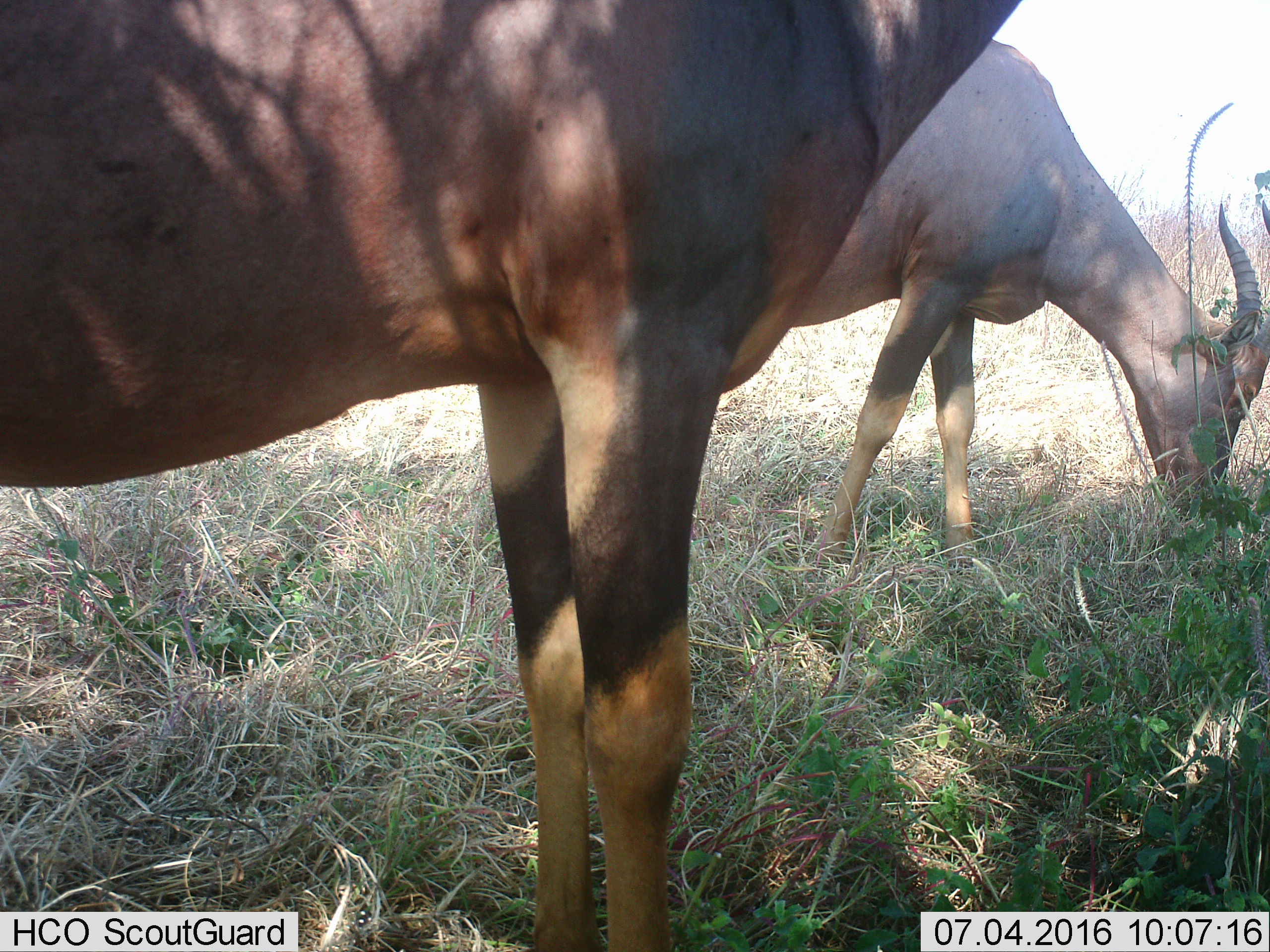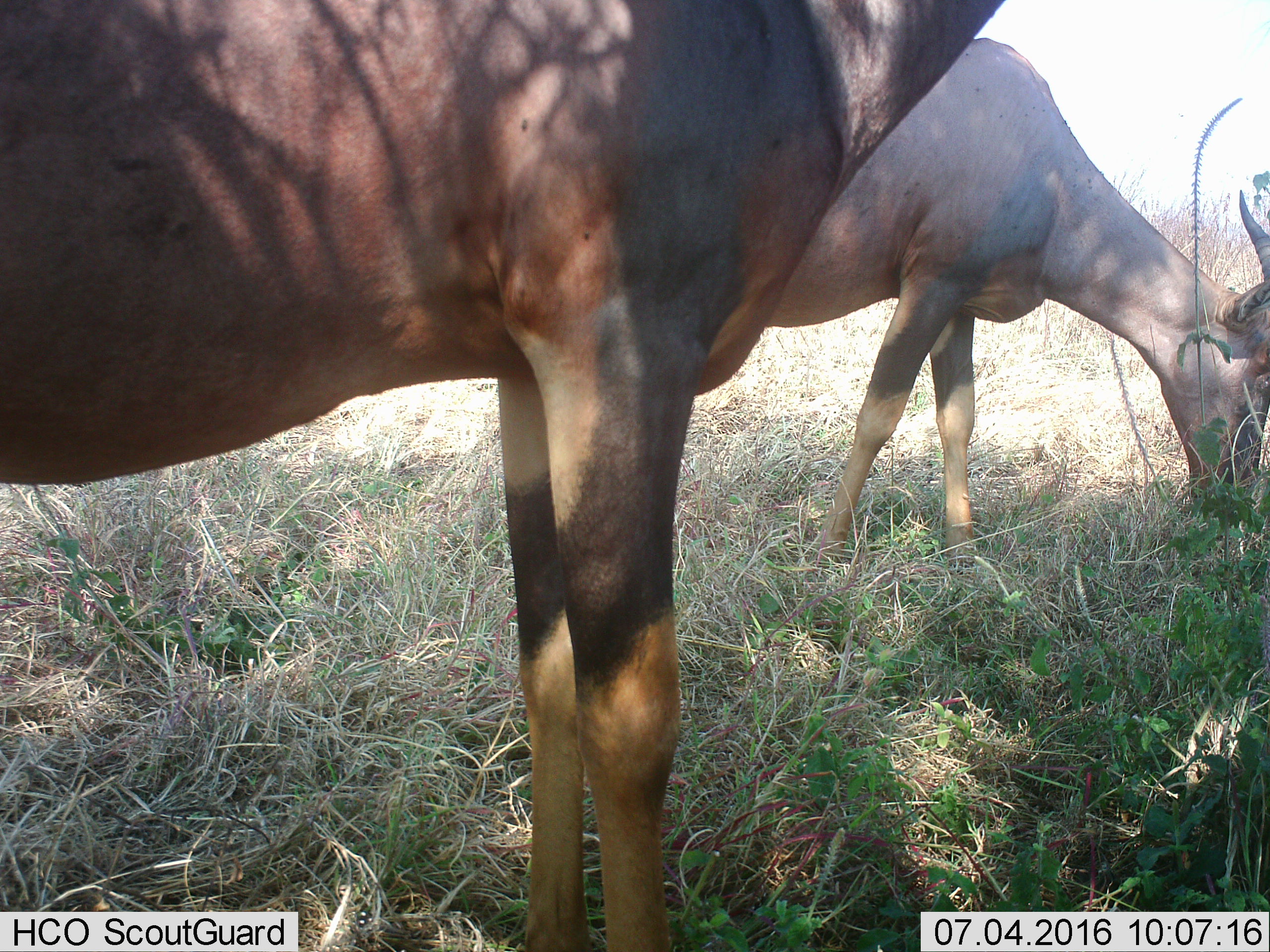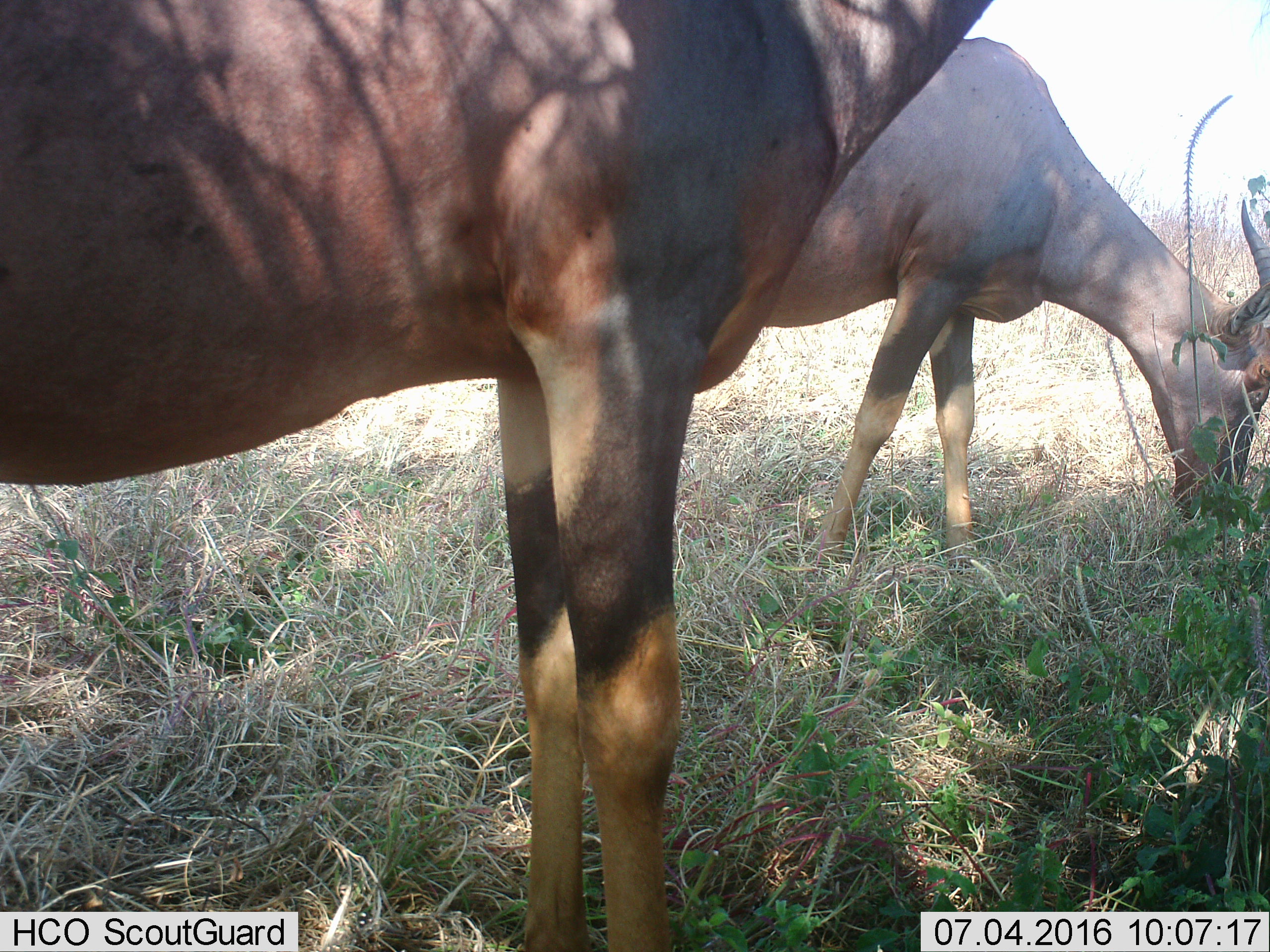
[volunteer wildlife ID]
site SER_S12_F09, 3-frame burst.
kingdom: Animalia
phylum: Chordata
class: Mammalia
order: Artiodactyla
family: Bovidae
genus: Damaliscus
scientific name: Damaliscus lunatus jimela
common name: topi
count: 2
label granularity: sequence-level